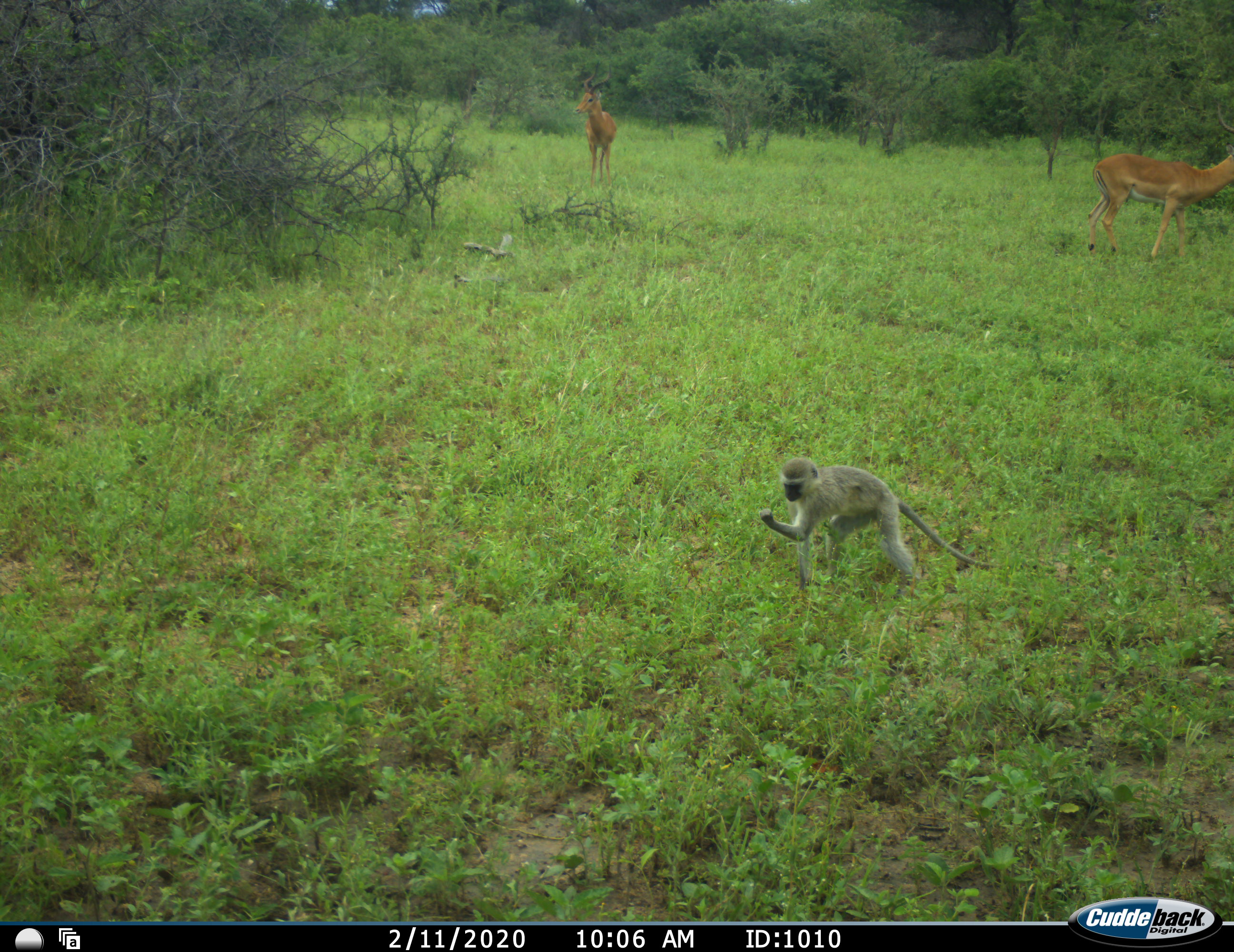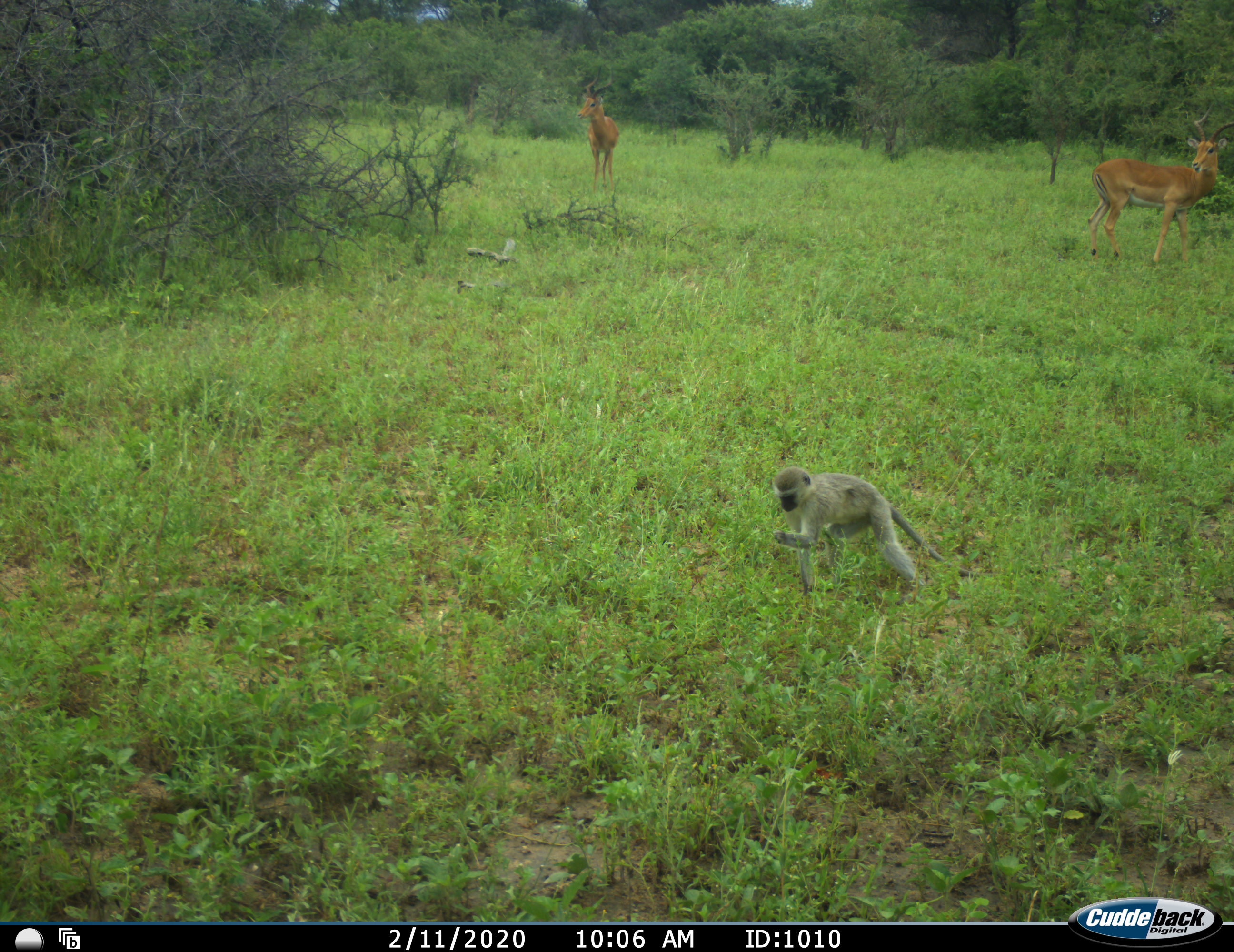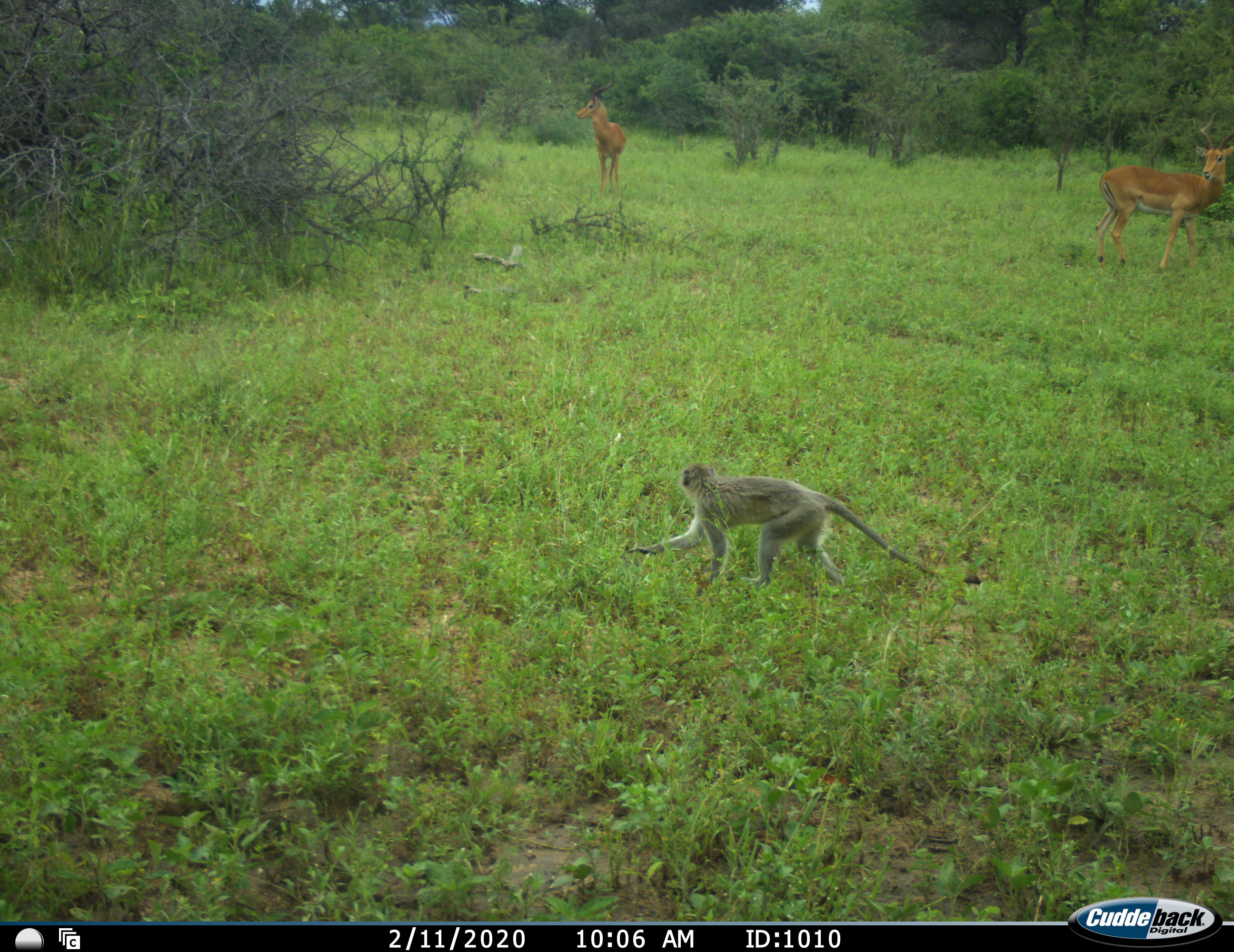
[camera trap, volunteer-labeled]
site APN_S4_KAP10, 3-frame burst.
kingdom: Animalia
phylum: Chordata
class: Mammalia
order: Artiodactyla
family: Bovidae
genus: Aepyceros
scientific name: Aepyceros melampus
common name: impala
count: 2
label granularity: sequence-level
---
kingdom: Animalia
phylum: Chordata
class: Mammalia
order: Primates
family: Cercopithecidae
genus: Chlorocebus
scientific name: Chlorocebus pygerythrus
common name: vervet monkey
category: monkeyvervet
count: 1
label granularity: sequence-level